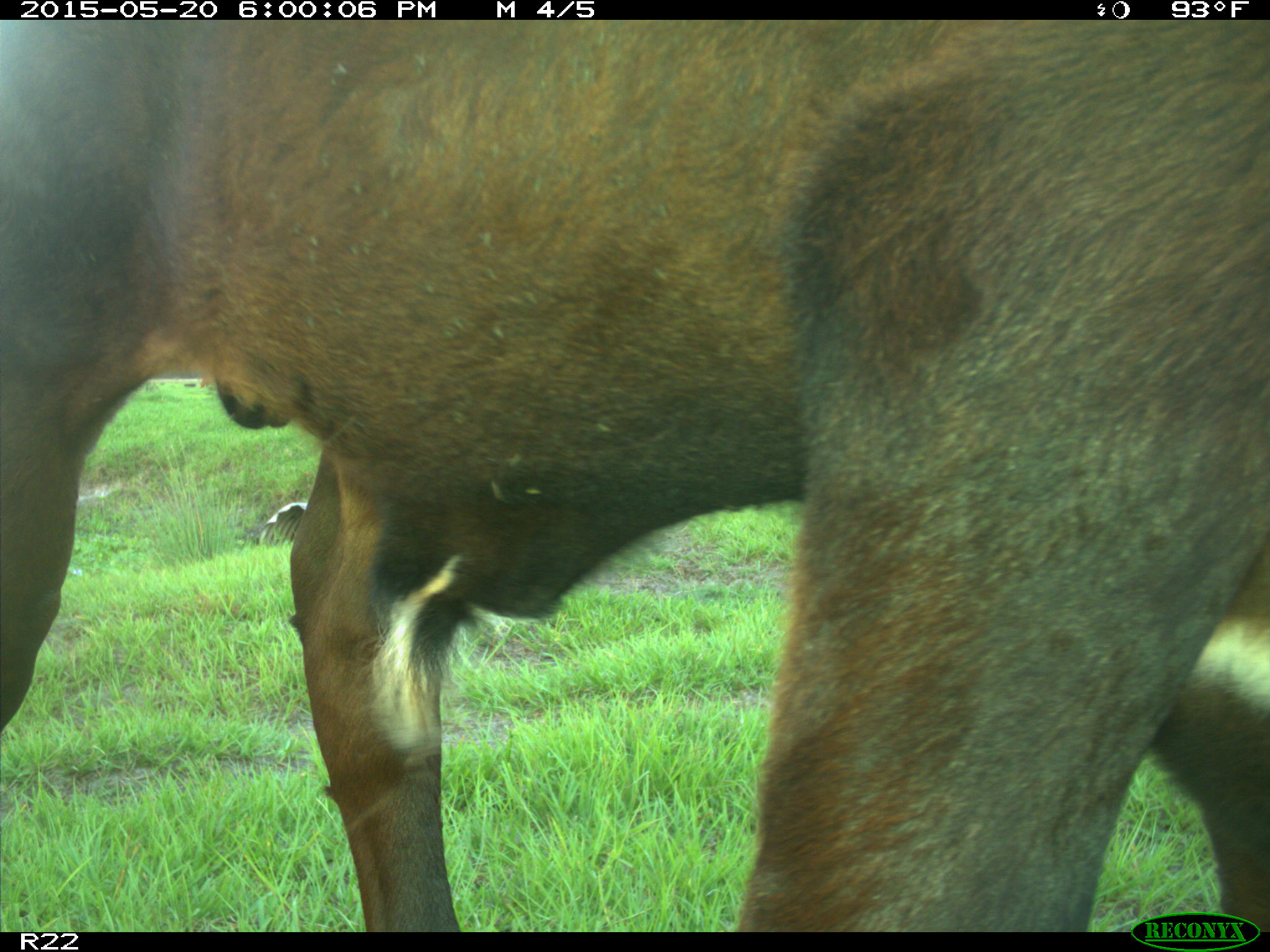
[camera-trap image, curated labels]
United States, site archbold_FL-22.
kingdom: Animalia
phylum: Chordata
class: Mammalia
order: Artiodactyla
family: Bovidae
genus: Bos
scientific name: Bos taurus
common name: domestic cow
Bos taurus (domestic cow).